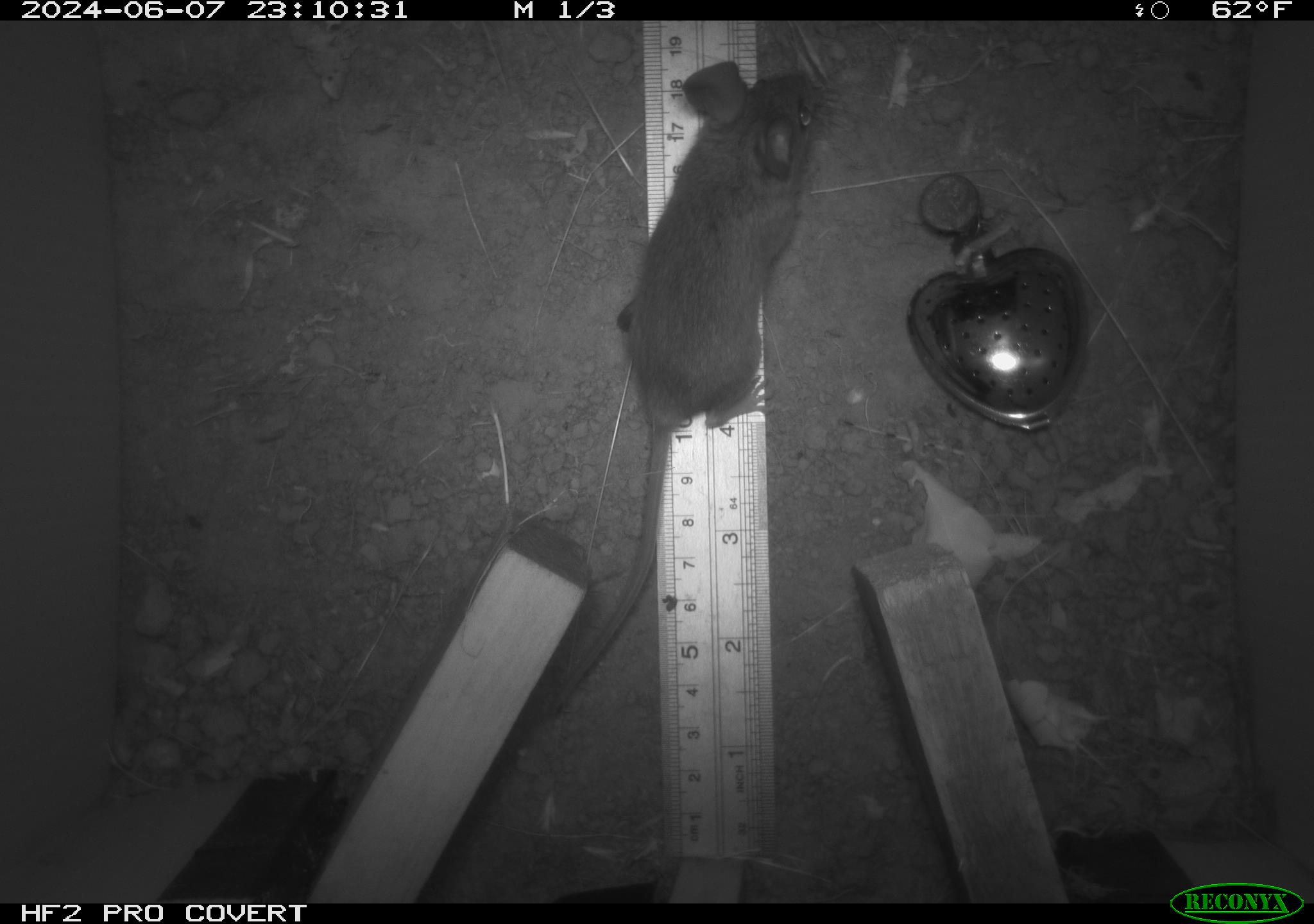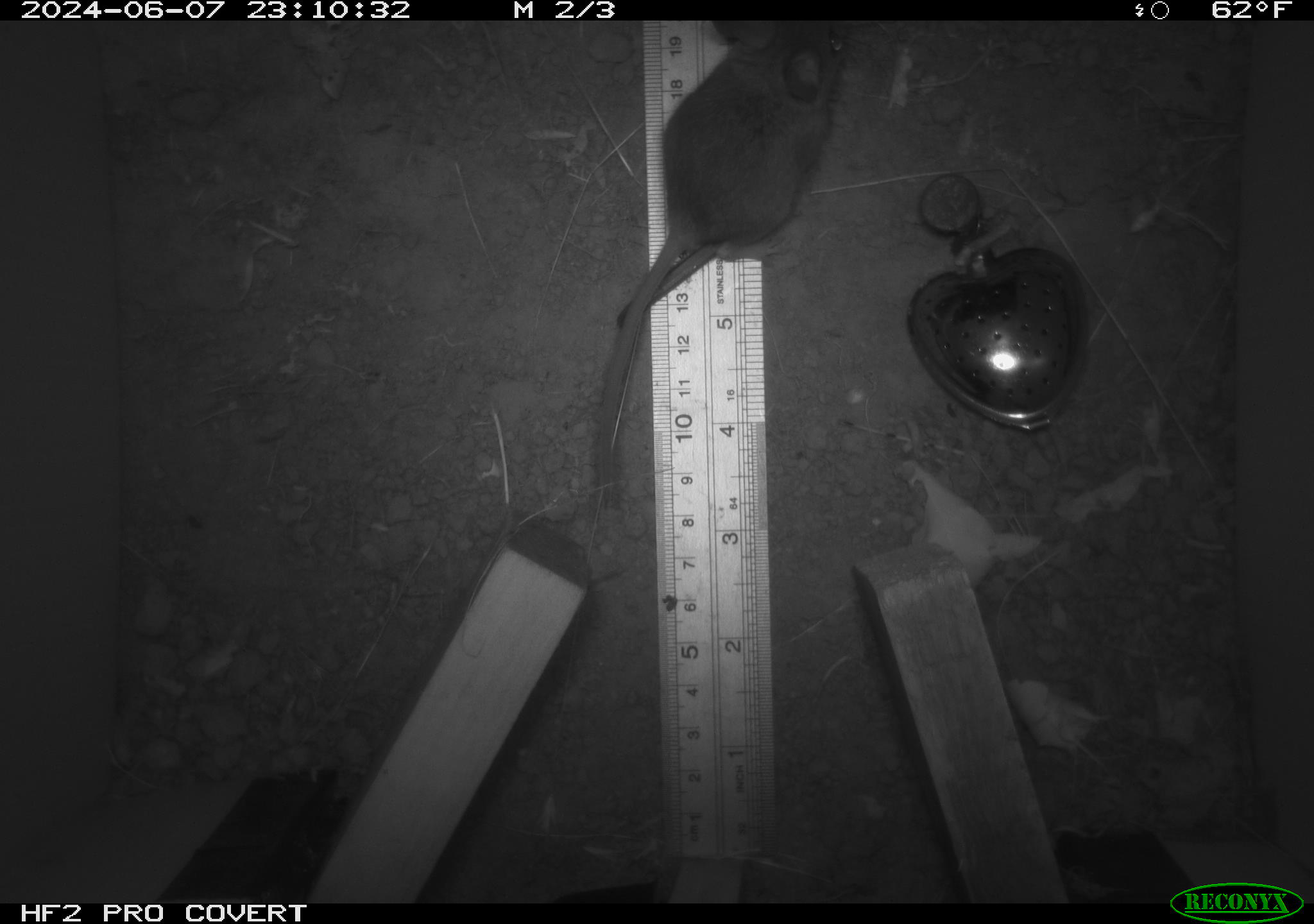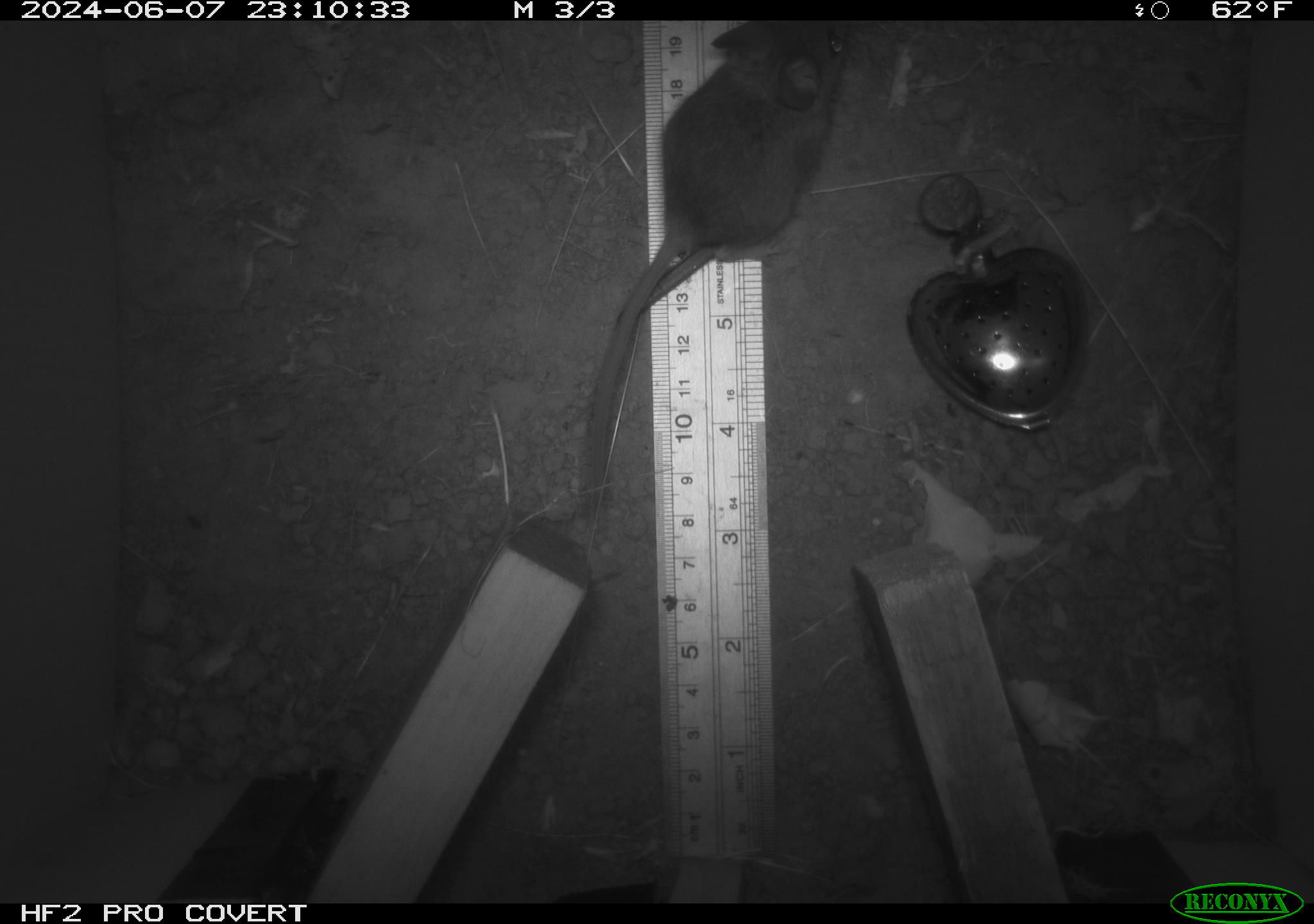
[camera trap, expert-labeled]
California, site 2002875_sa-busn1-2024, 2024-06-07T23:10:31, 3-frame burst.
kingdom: Animalia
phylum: Chordata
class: Mammalia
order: Rodentia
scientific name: Rodentia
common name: rodent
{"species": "rodent (Rodentia)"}